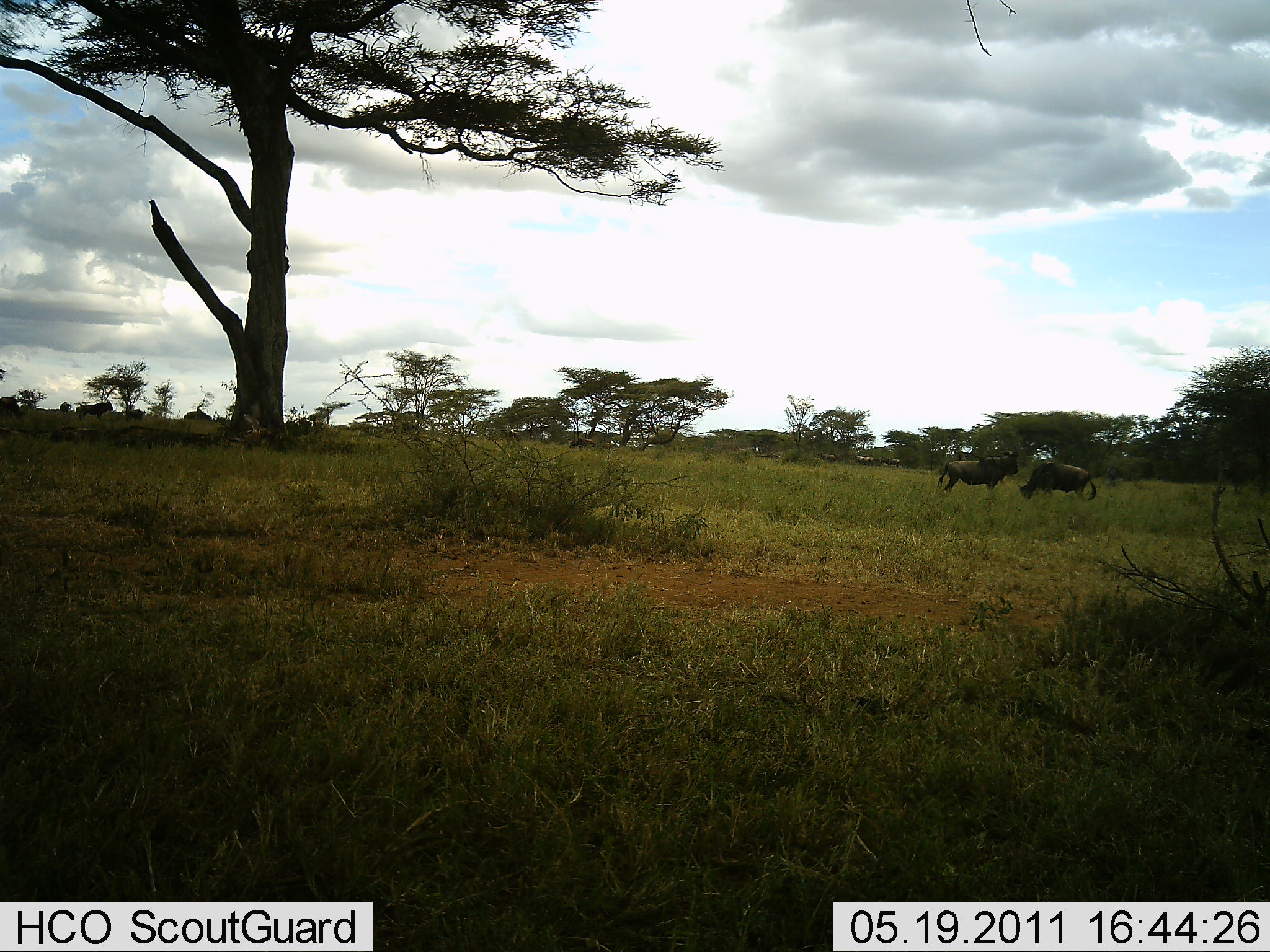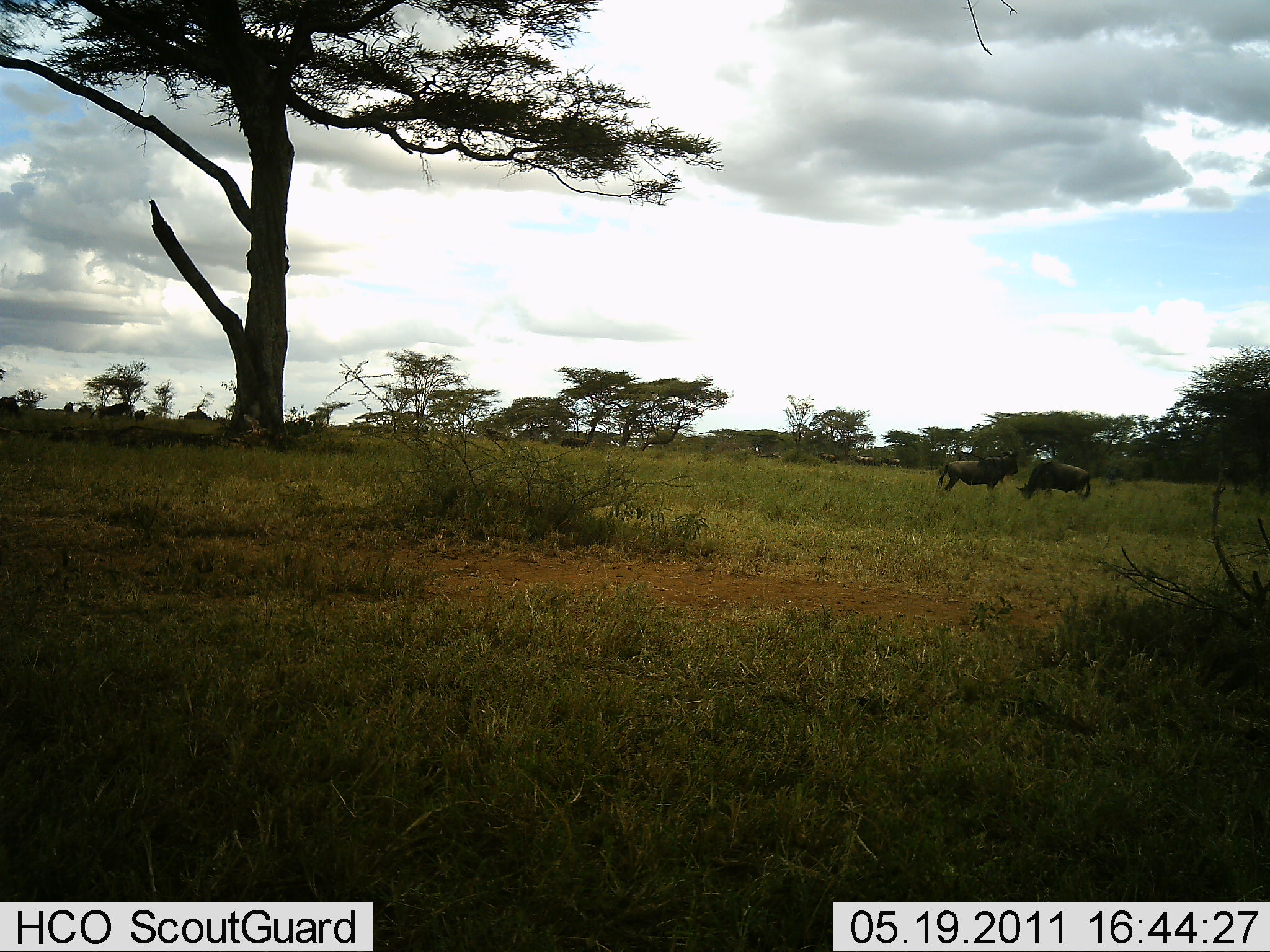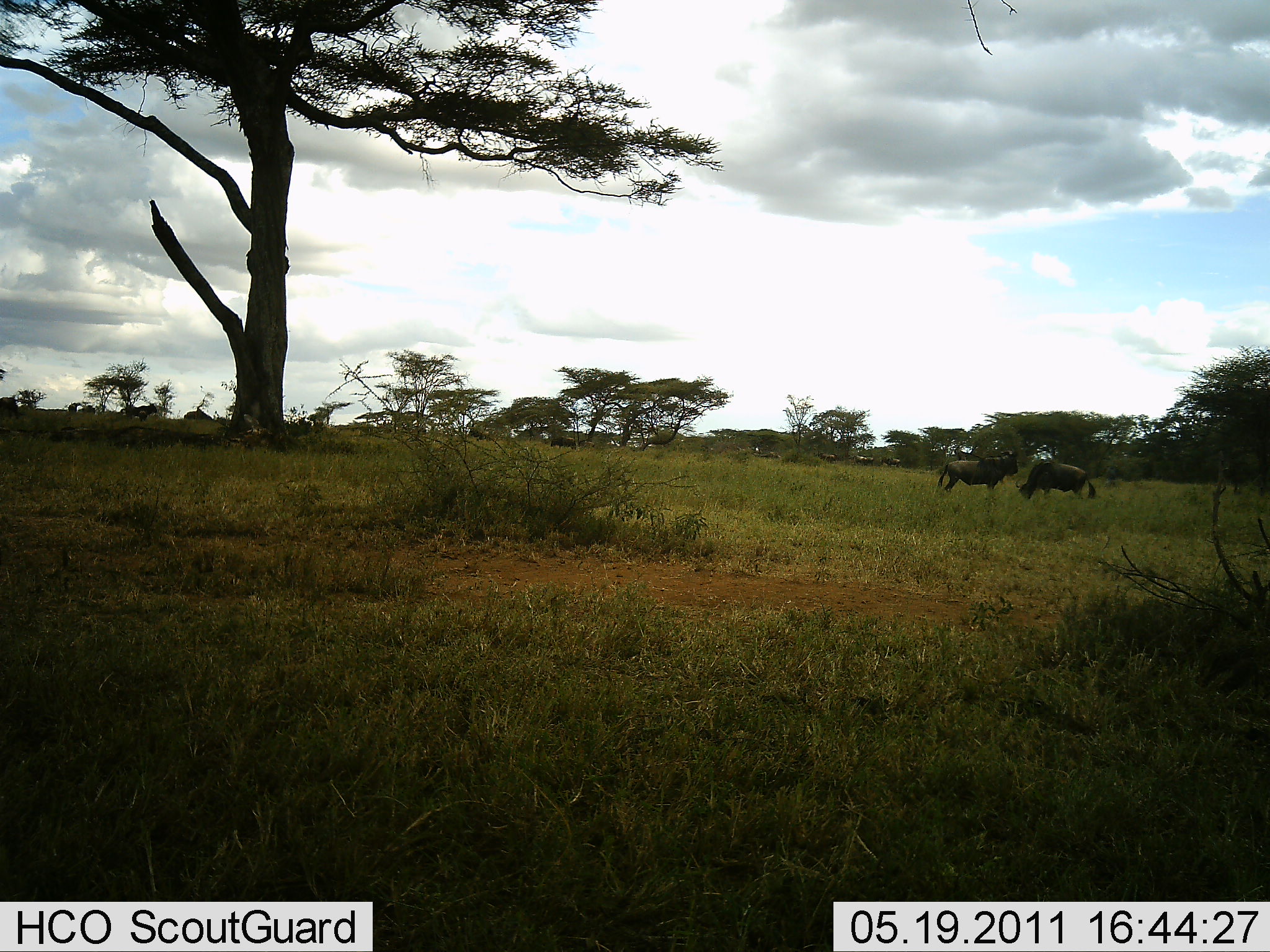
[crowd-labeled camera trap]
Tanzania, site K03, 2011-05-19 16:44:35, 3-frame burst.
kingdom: Animalia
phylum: Chordata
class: Mammalia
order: Artiodactyla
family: Bovidae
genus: Connochaetes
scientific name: Connochaetes taurinus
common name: blue wildebeest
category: wildebeest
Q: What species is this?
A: Wildebeest (blue wildebeest) (Connochaetes taurinus).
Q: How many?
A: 8.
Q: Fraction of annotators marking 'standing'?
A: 67%.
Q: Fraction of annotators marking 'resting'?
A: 0%.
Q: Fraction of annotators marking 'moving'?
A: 33%.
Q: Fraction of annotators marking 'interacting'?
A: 0%.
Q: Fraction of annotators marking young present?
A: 0%.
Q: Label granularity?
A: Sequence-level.